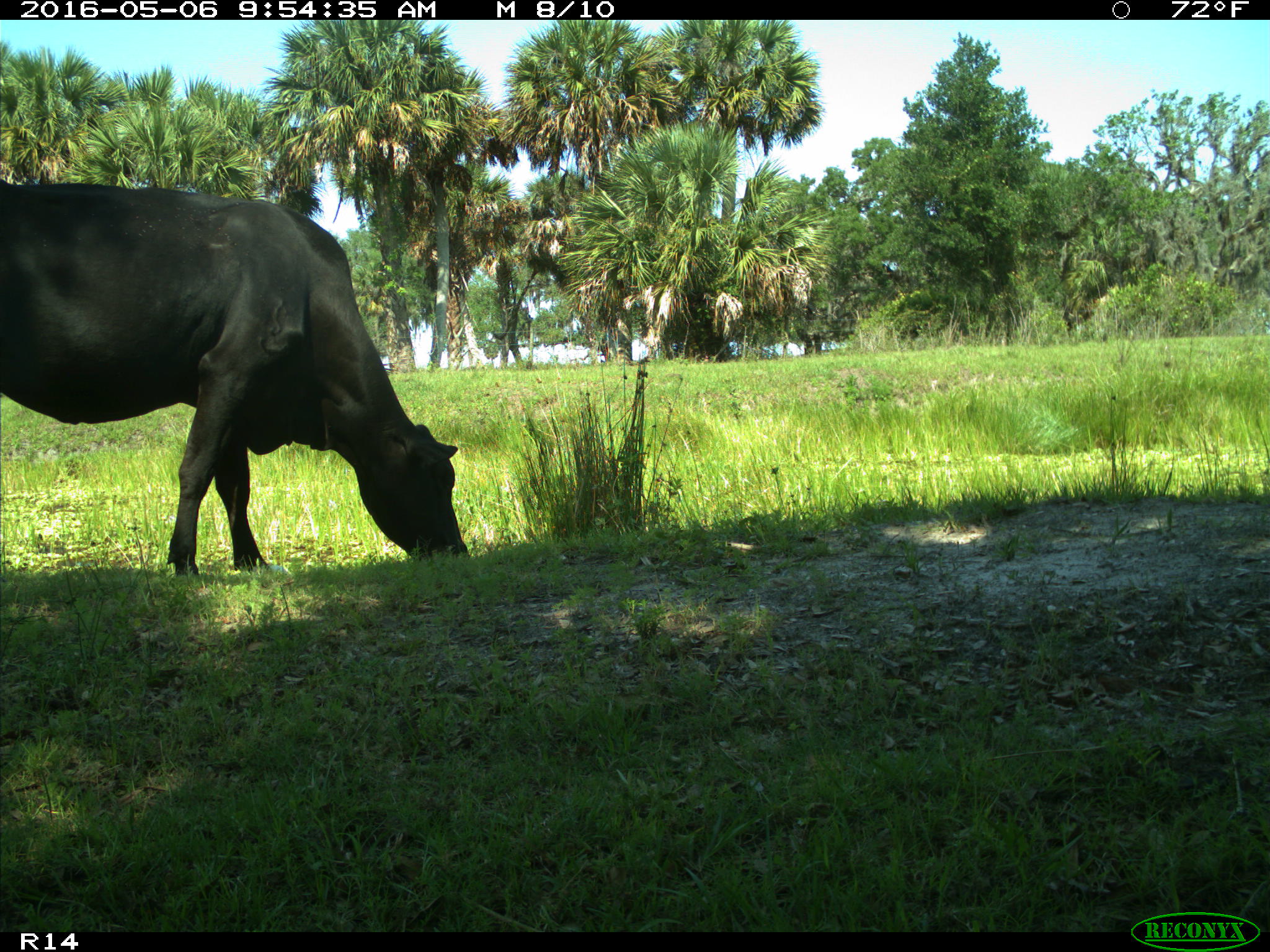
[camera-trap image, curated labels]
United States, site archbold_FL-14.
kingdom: Animalia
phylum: Chordata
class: Mammalia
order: Artiodactyla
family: Bovidae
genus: Bos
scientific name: Bos taurus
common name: domestic cow